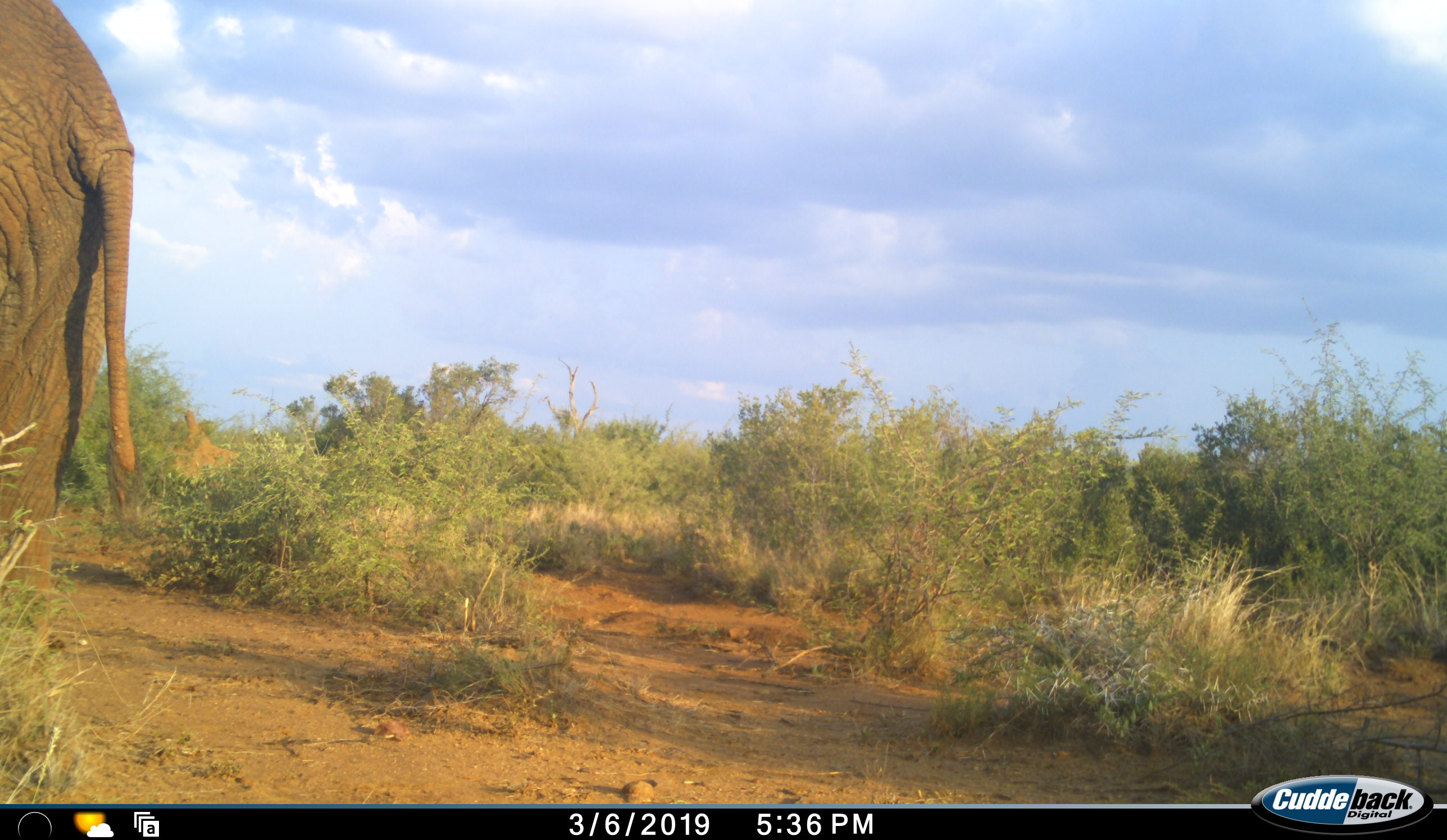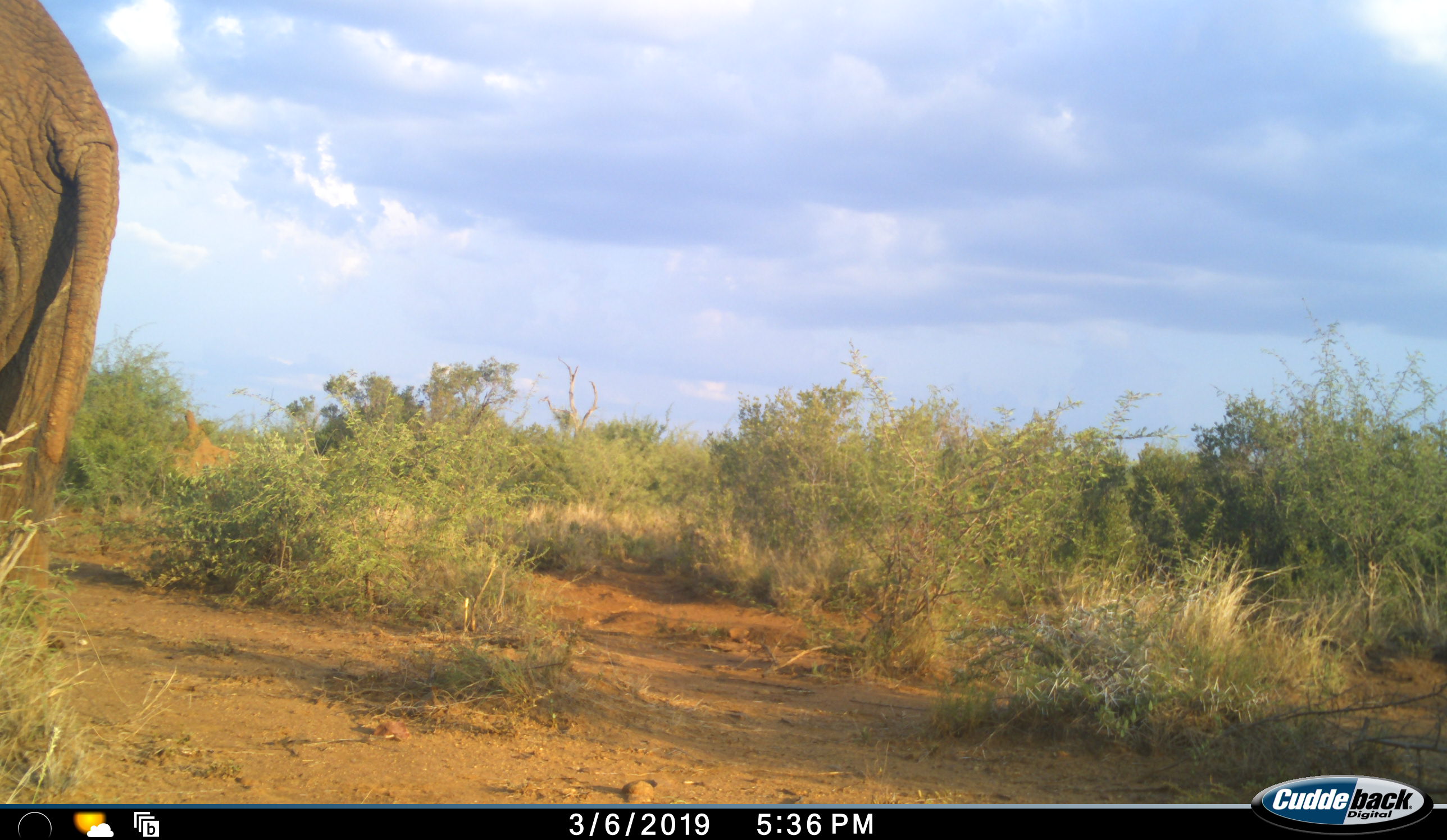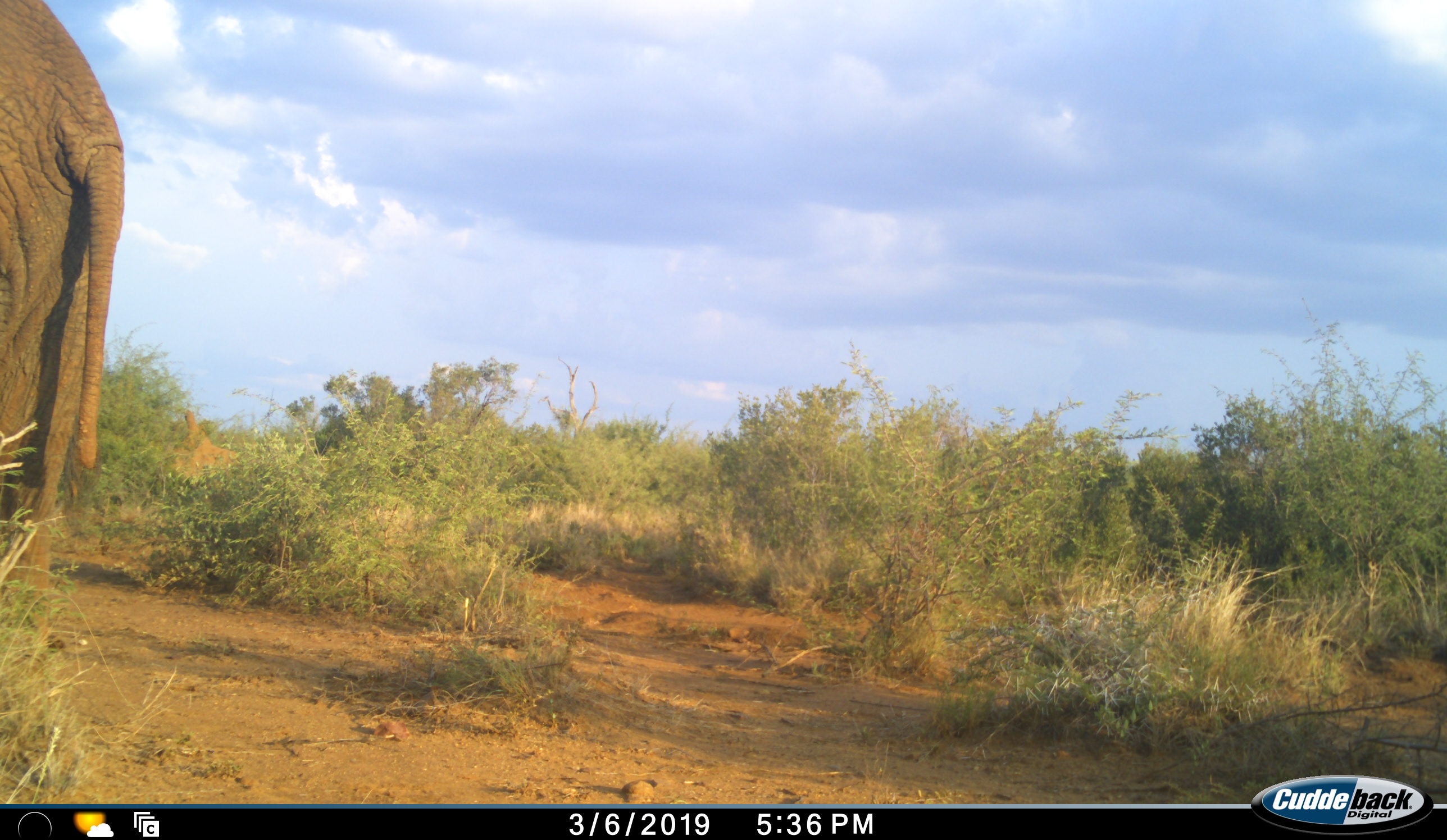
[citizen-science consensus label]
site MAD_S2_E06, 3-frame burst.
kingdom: Animalia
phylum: Chordata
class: Mammalia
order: Proboscidea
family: Elephantidae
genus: Loxodonta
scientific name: Loxodonta africana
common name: african bush elephant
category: elephant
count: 1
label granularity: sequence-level